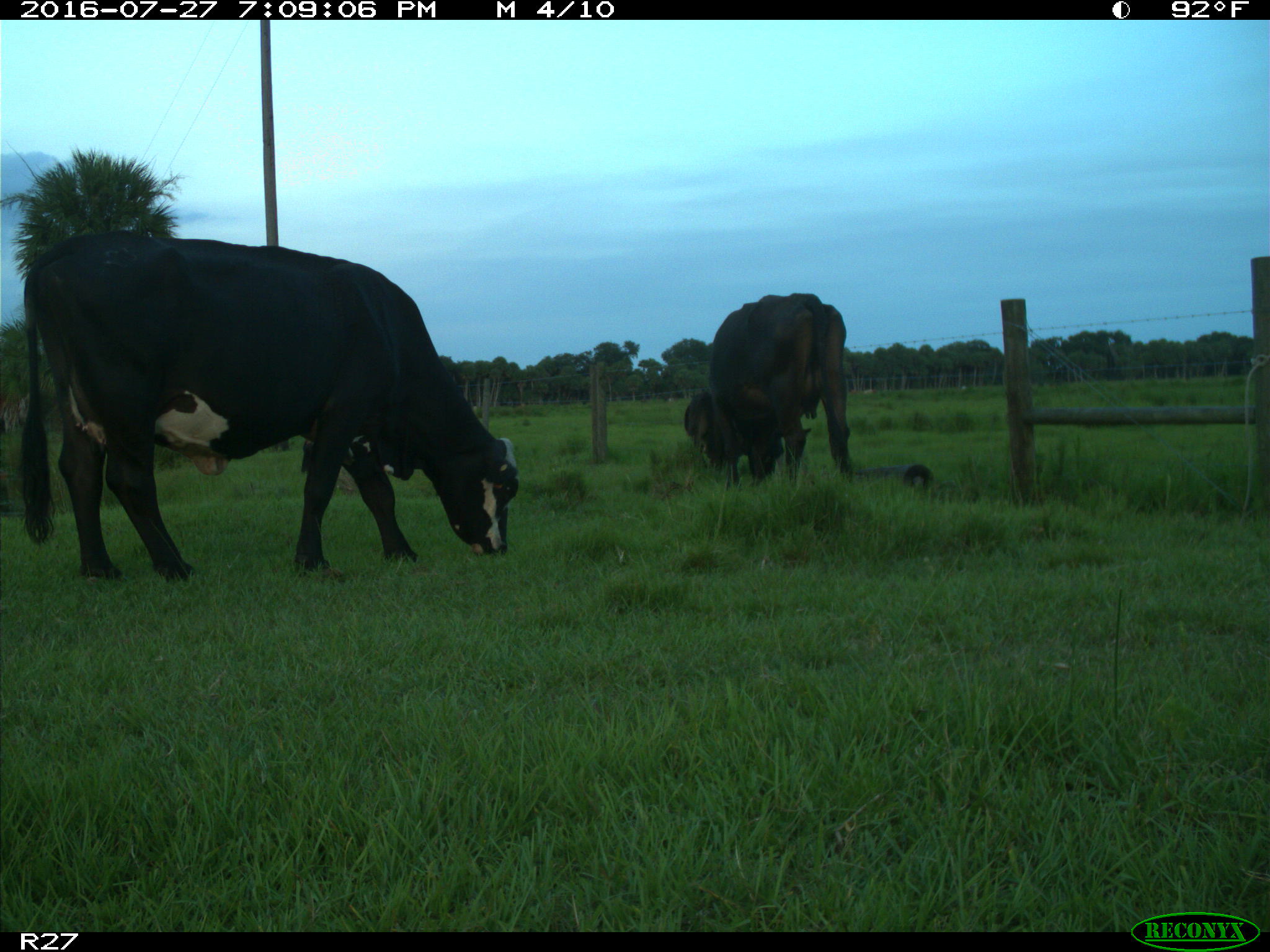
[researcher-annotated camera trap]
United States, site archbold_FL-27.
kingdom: Animalia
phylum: Chordata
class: Mammalia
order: Artiodactyla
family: Bovidae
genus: Bos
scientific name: Bos taurus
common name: domestic cow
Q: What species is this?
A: Bos taurus (domestic cow).